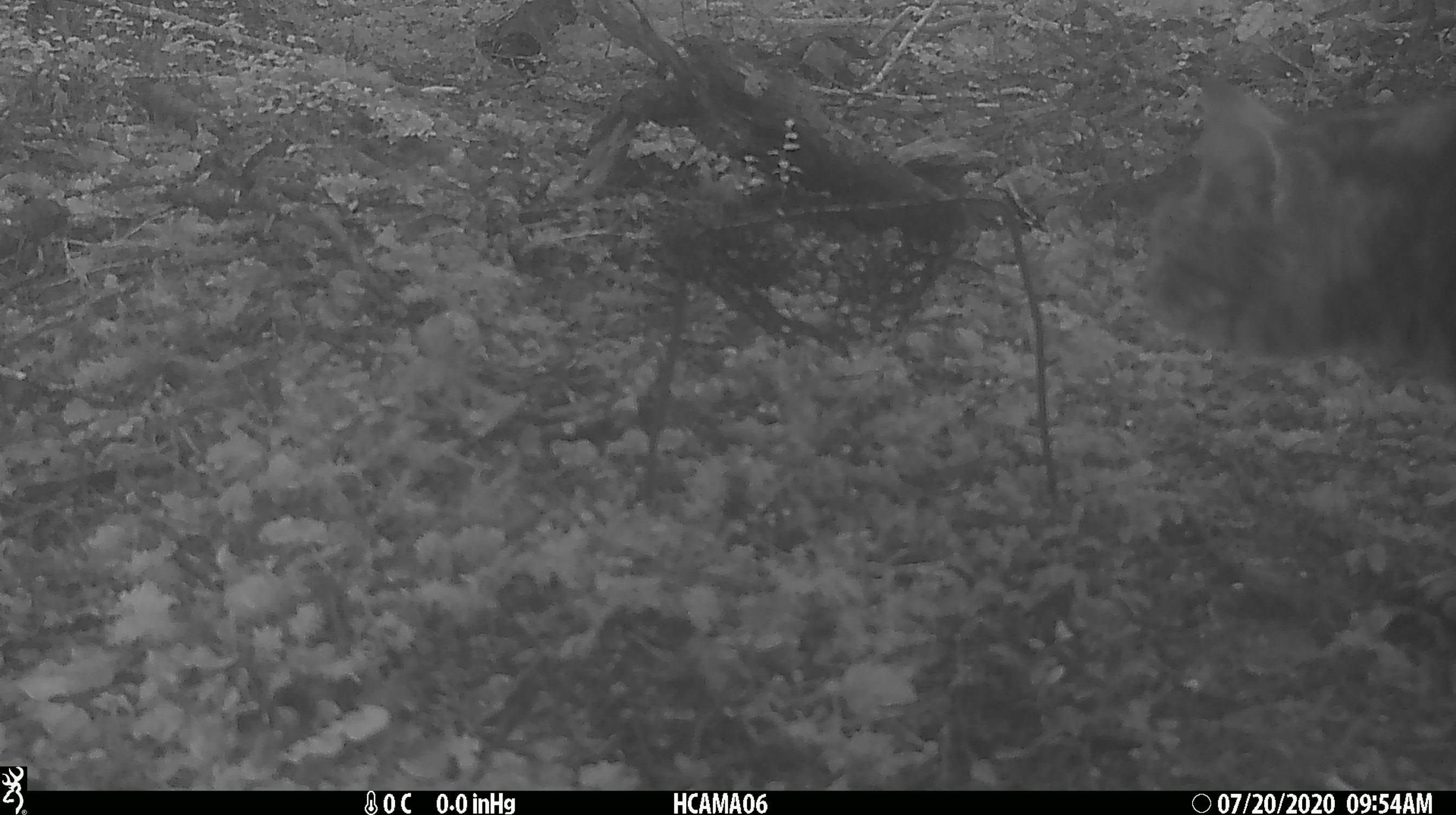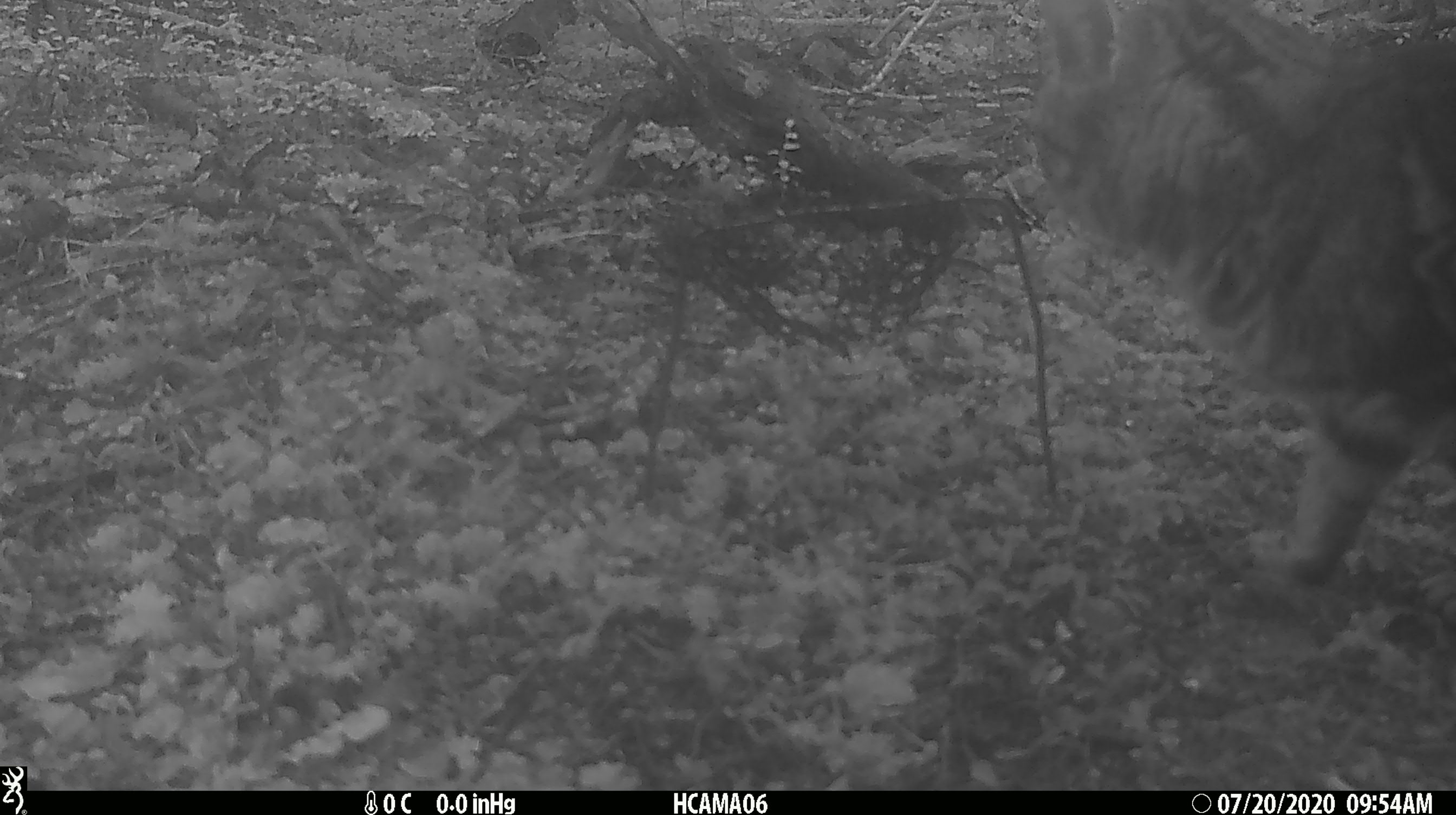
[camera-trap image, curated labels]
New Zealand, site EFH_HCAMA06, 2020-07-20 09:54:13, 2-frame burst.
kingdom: Animalia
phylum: Chordata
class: Mammalia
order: Carnivora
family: Felidae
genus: Felis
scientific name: Felis catus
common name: domestic cat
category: cat